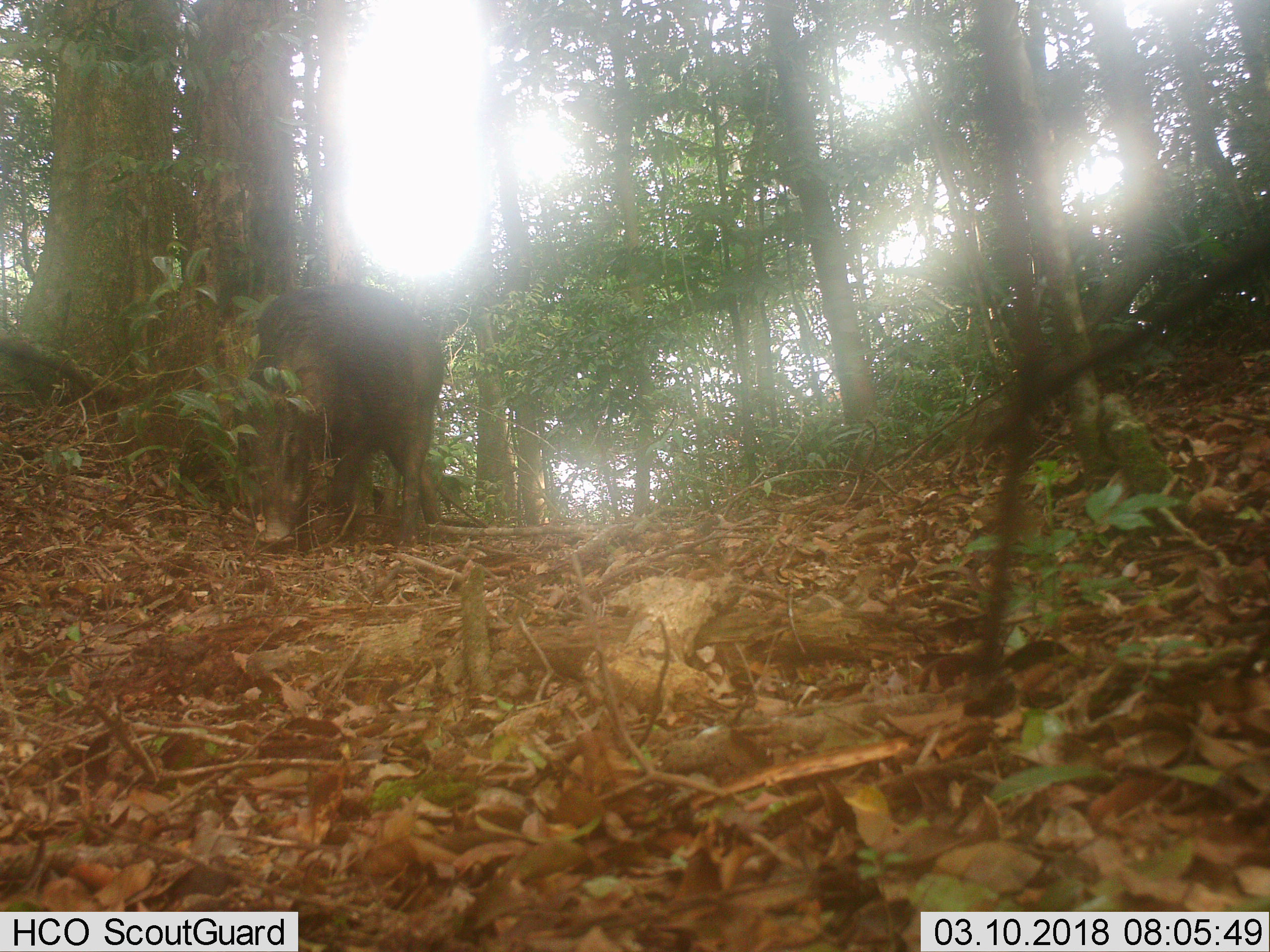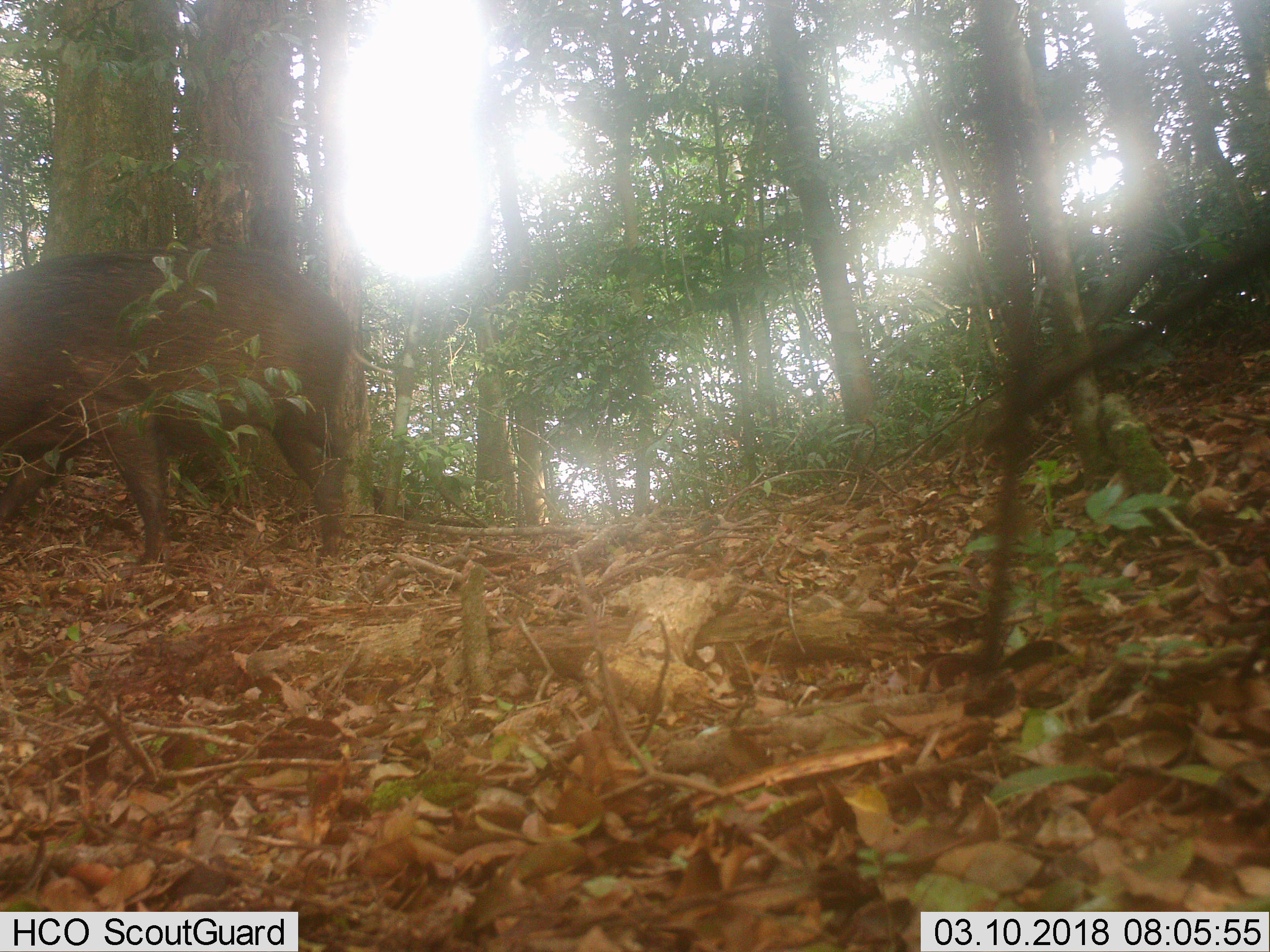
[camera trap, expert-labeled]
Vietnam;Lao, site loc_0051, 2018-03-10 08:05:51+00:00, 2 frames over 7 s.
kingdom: Animalia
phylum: Chordata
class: Mammalia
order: Artiodactyla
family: Suidae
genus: Sus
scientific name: Sus scrofa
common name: eurasian wild pig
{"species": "eurasian wild pig (Sus scrofa)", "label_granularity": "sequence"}